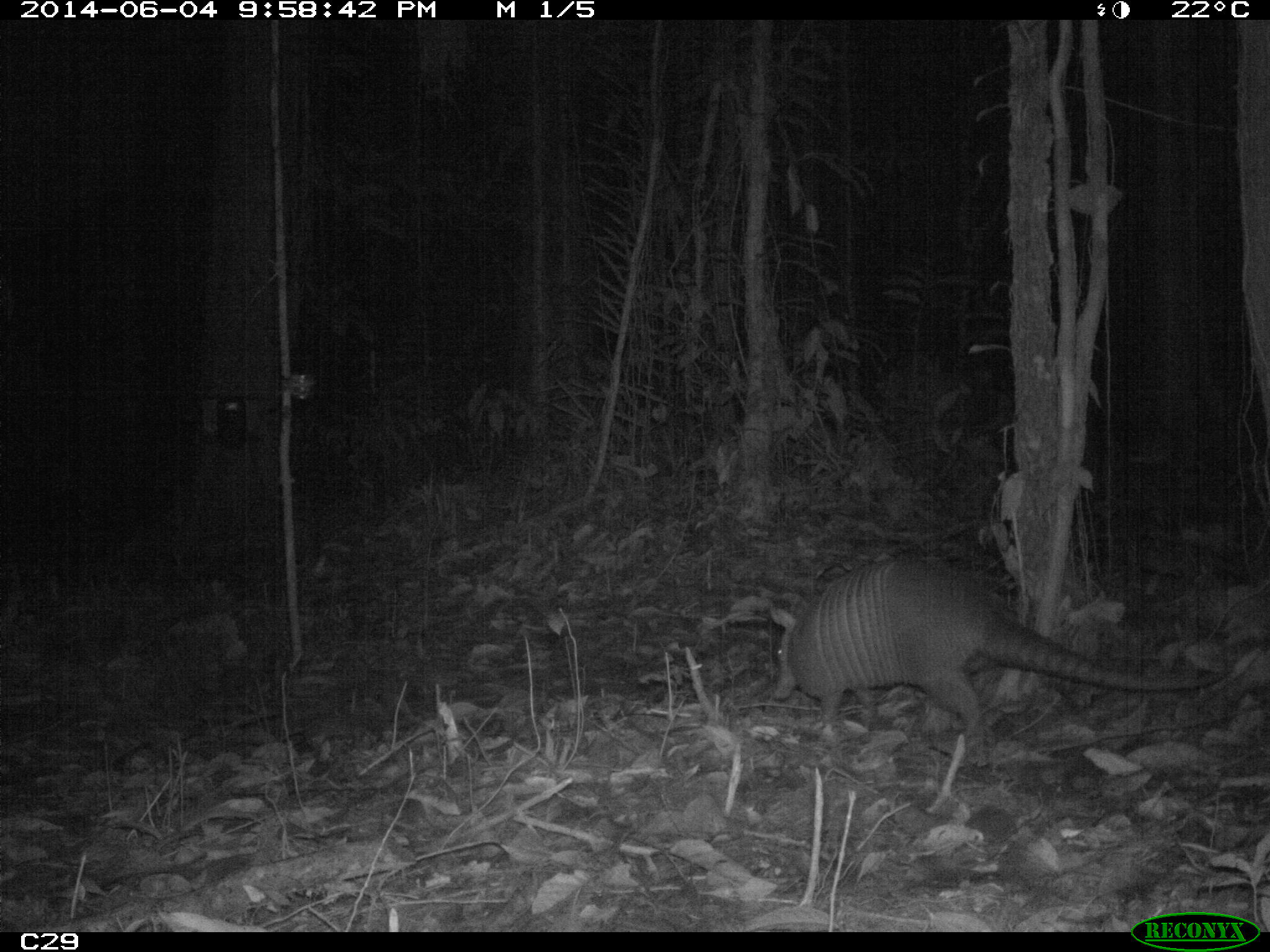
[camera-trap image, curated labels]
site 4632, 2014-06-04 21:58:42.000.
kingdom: Animalia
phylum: Chordata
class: Mammalia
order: Cingulata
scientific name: Cingulata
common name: armadillo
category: unknown armadillo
Unknown armadillo (armadillo) (Cingulata), count 1, age adult, sex male.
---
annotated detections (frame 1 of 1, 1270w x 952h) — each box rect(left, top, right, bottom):
unknown armadillo: rect(766, 560, 1231, 751)